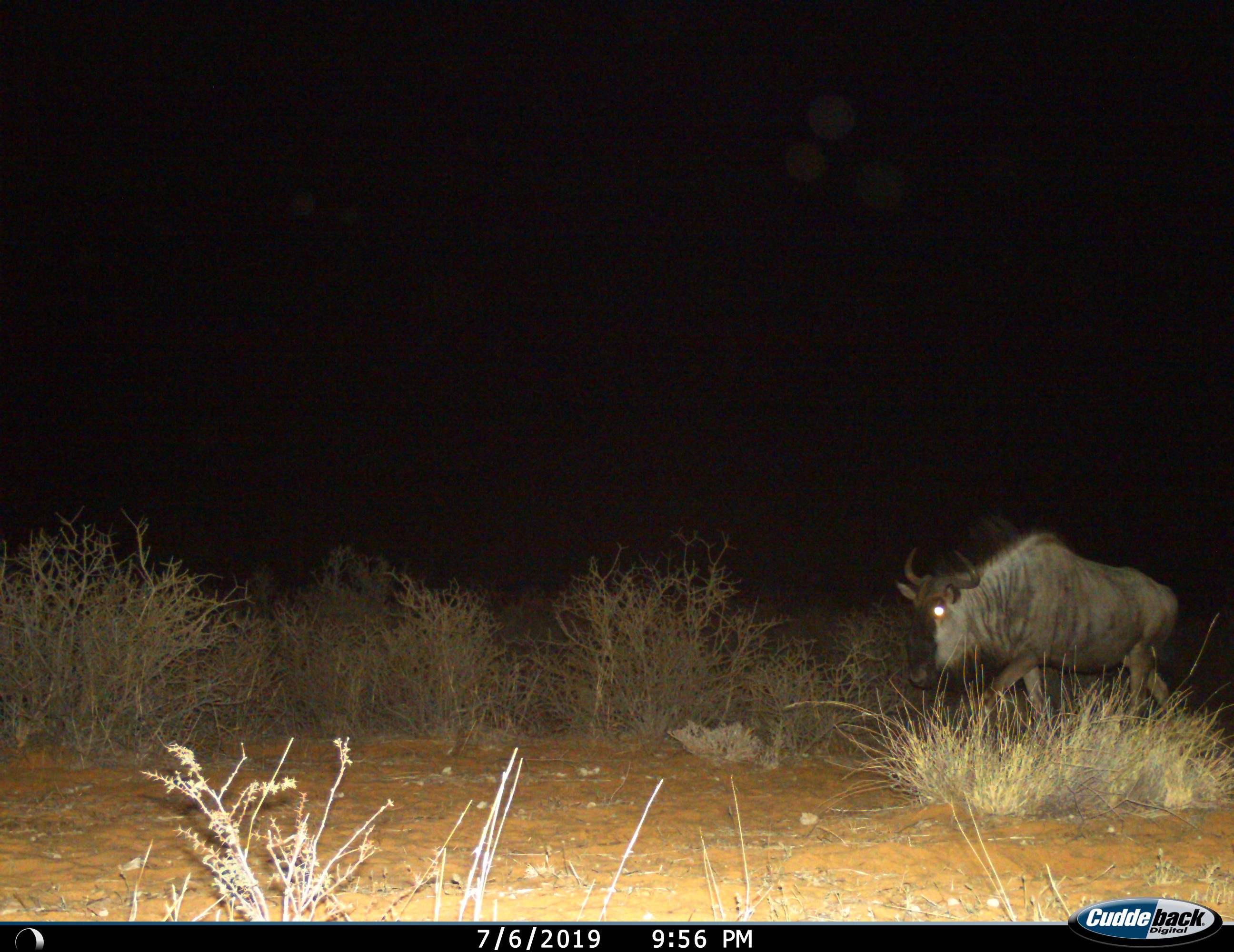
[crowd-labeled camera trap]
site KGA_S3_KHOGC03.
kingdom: Animalia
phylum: Chordata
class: Mammalia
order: Artiodactyla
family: Bovidae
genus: Connochaetes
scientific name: Connochaetes taurinus taurinus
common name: blue wildebeest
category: wildebeestblue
Wildebeestblue (blue wildebeest) (Connochaetes taurinus taurinus), count 1. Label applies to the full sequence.